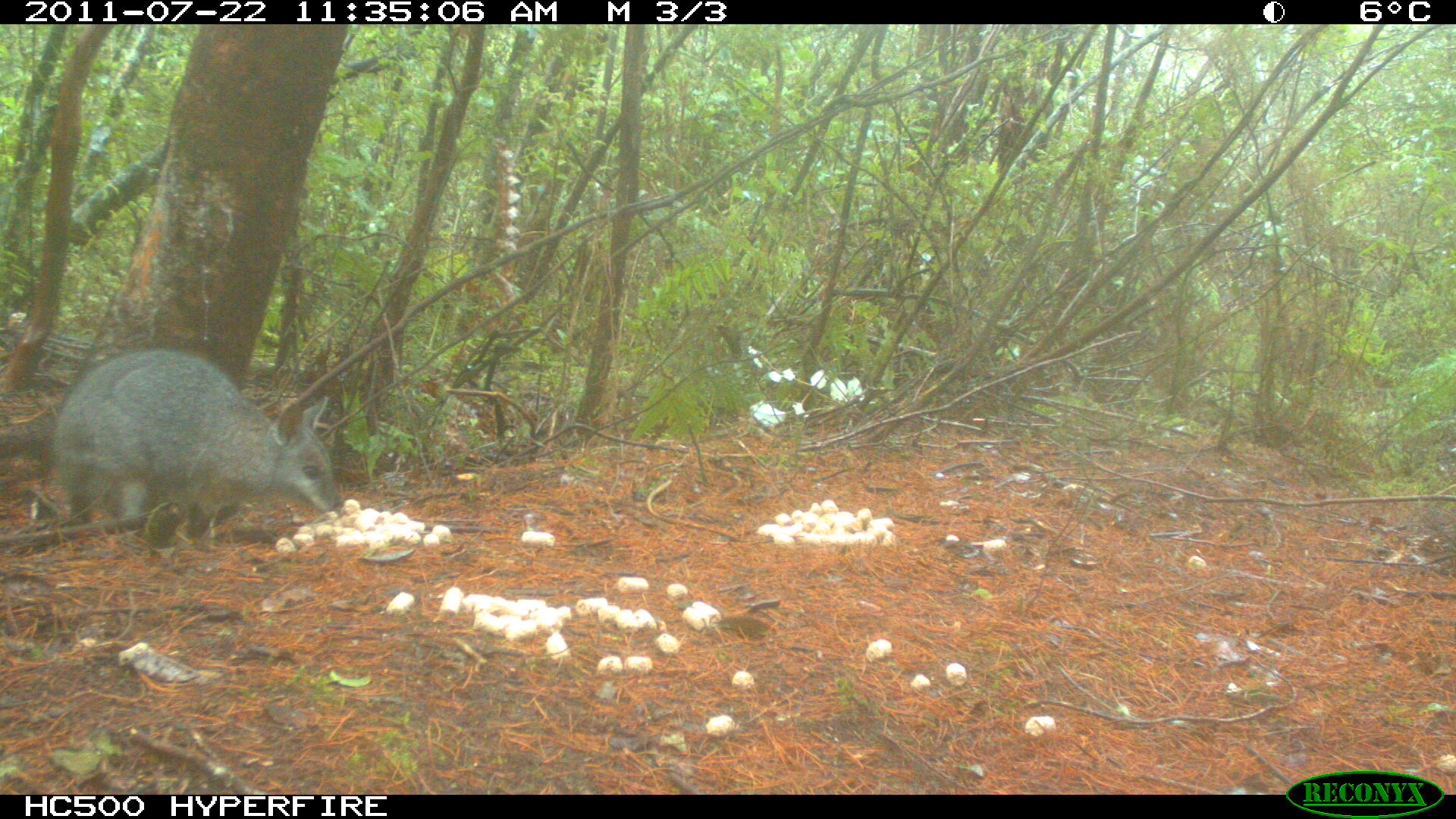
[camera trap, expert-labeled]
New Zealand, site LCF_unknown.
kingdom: Animalia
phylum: Chordata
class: Mammalia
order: Diprotodontia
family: Macropodidae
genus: Notamacropus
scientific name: Notamacropus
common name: wallaby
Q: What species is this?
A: Wallaby (Notamacropus).